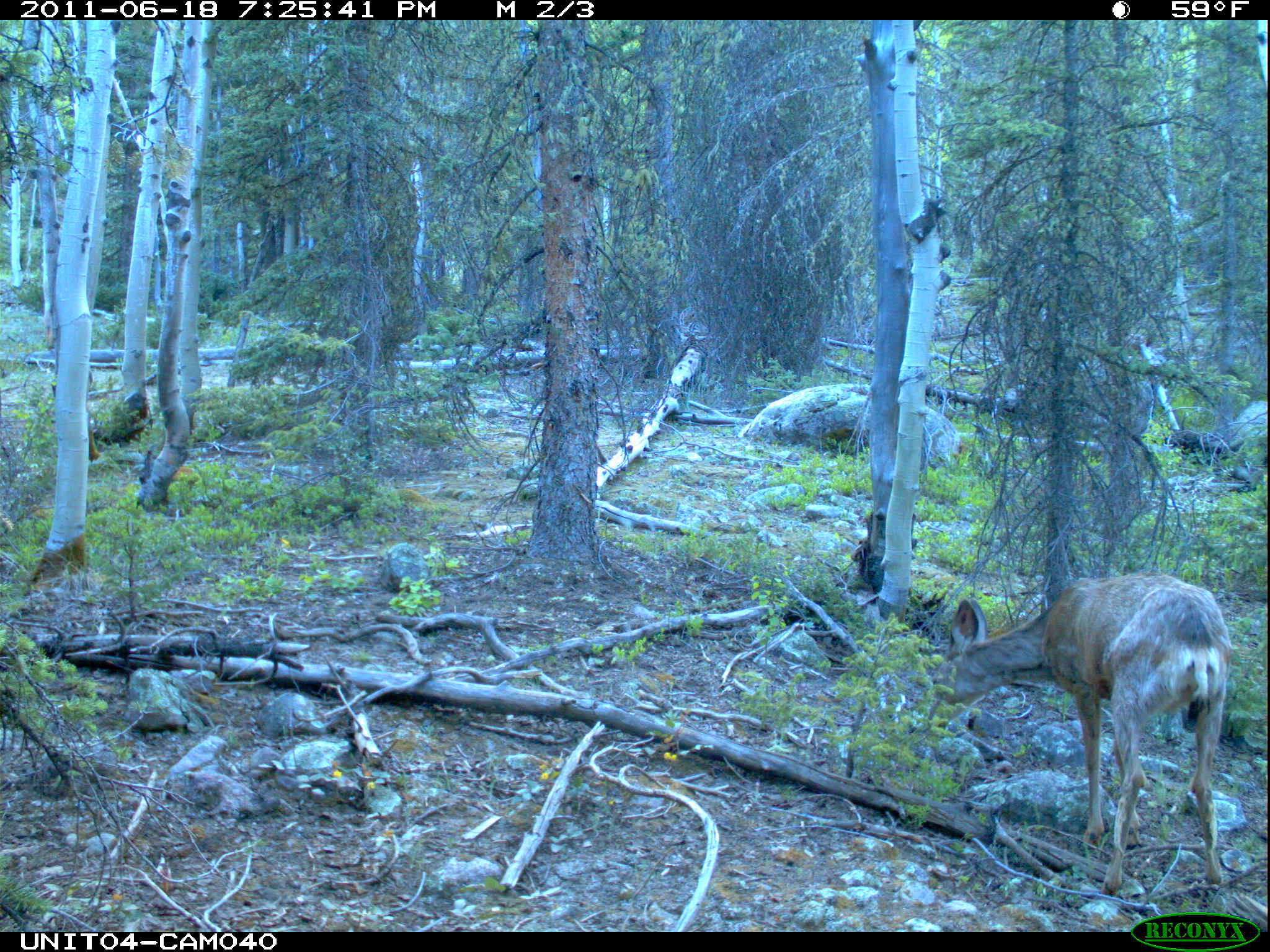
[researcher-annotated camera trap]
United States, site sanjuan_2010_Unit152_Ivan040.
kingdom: Animalia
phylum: Chordata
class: Mammalia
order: Artiodactyla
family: Cervidae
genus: Odocoileus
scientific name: Odocoileus hemionus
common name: mule deer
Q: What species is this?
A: Odocoileus hemionus (mule deer).